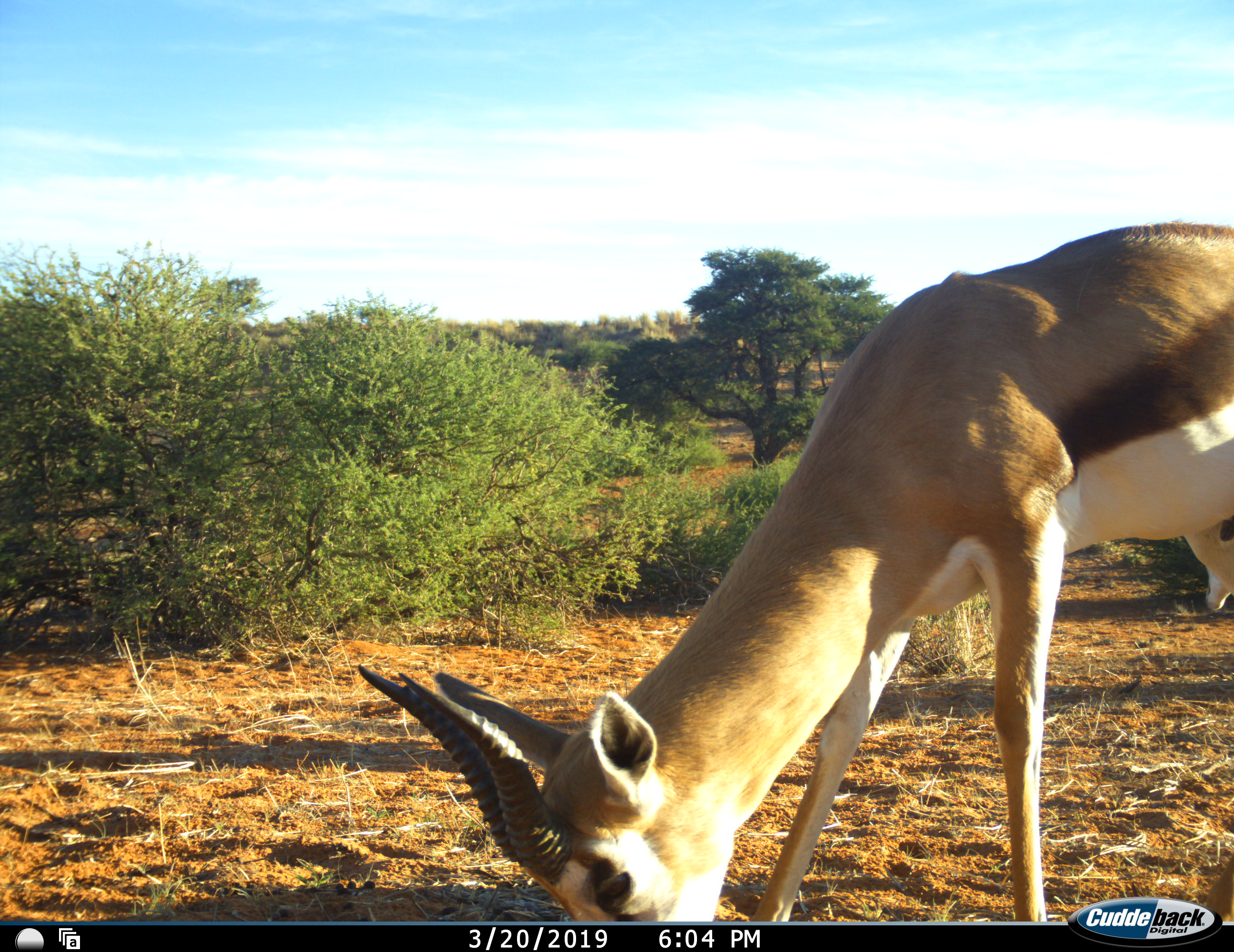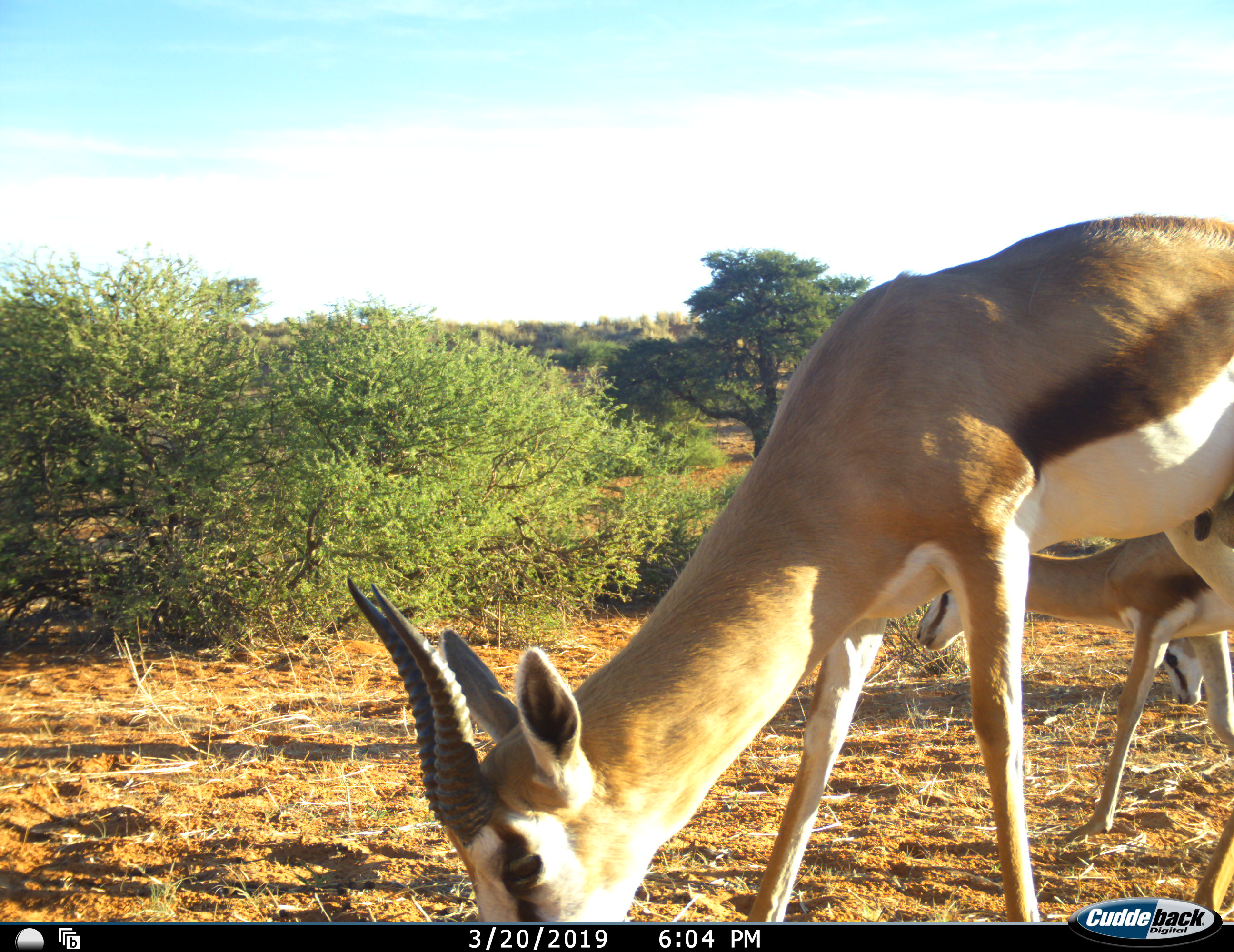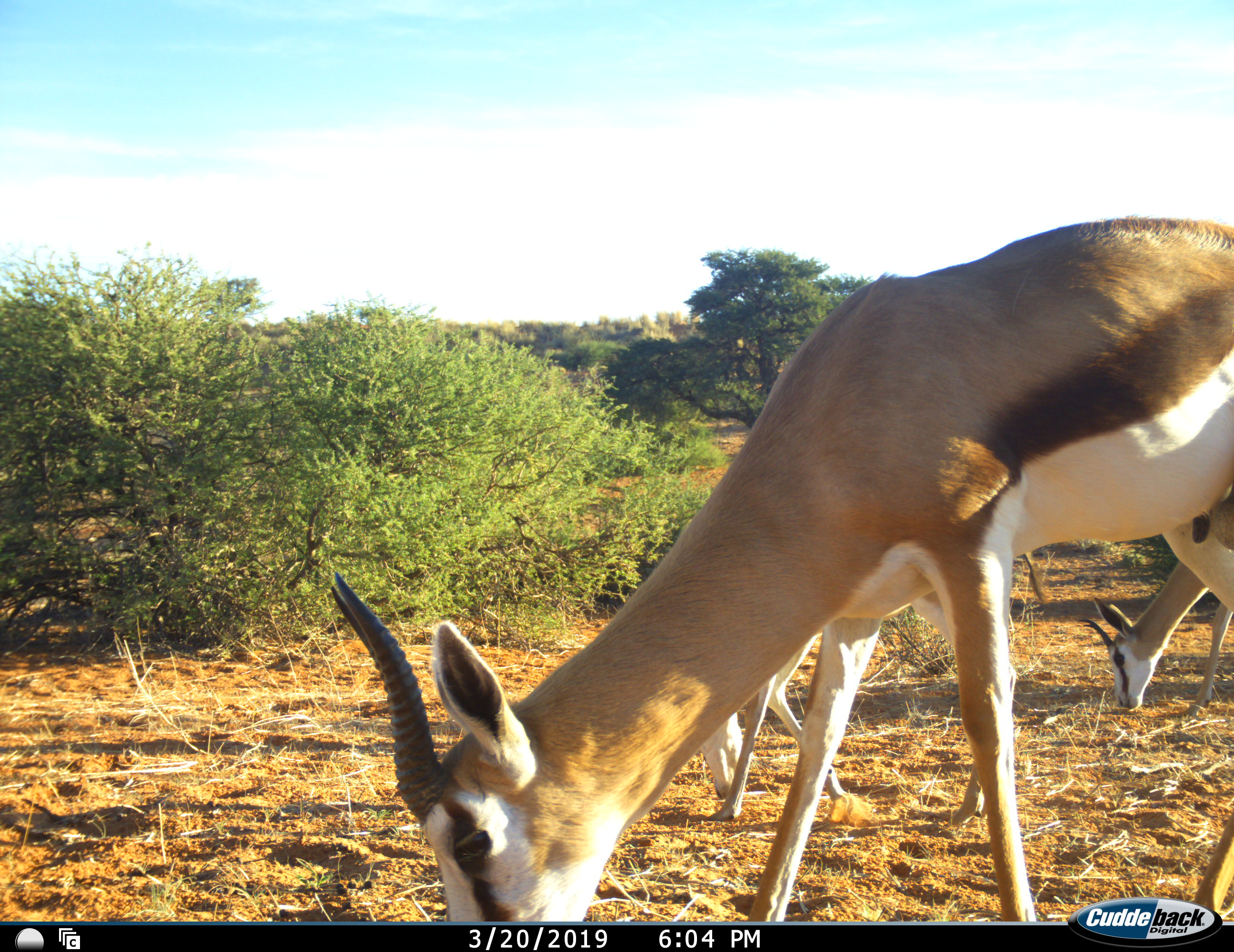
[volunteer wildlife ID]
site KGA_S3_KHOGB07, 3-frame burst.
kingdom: Animalia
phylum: Chordata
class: Mammalia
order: Artiodactyla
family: Bovidae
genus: Antidorcas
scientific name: Antidorcas marsupialis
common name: springbok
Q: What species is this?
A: Springbok (Antidorcas marsupialis).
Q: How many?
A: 3.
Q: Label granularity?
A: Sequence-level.